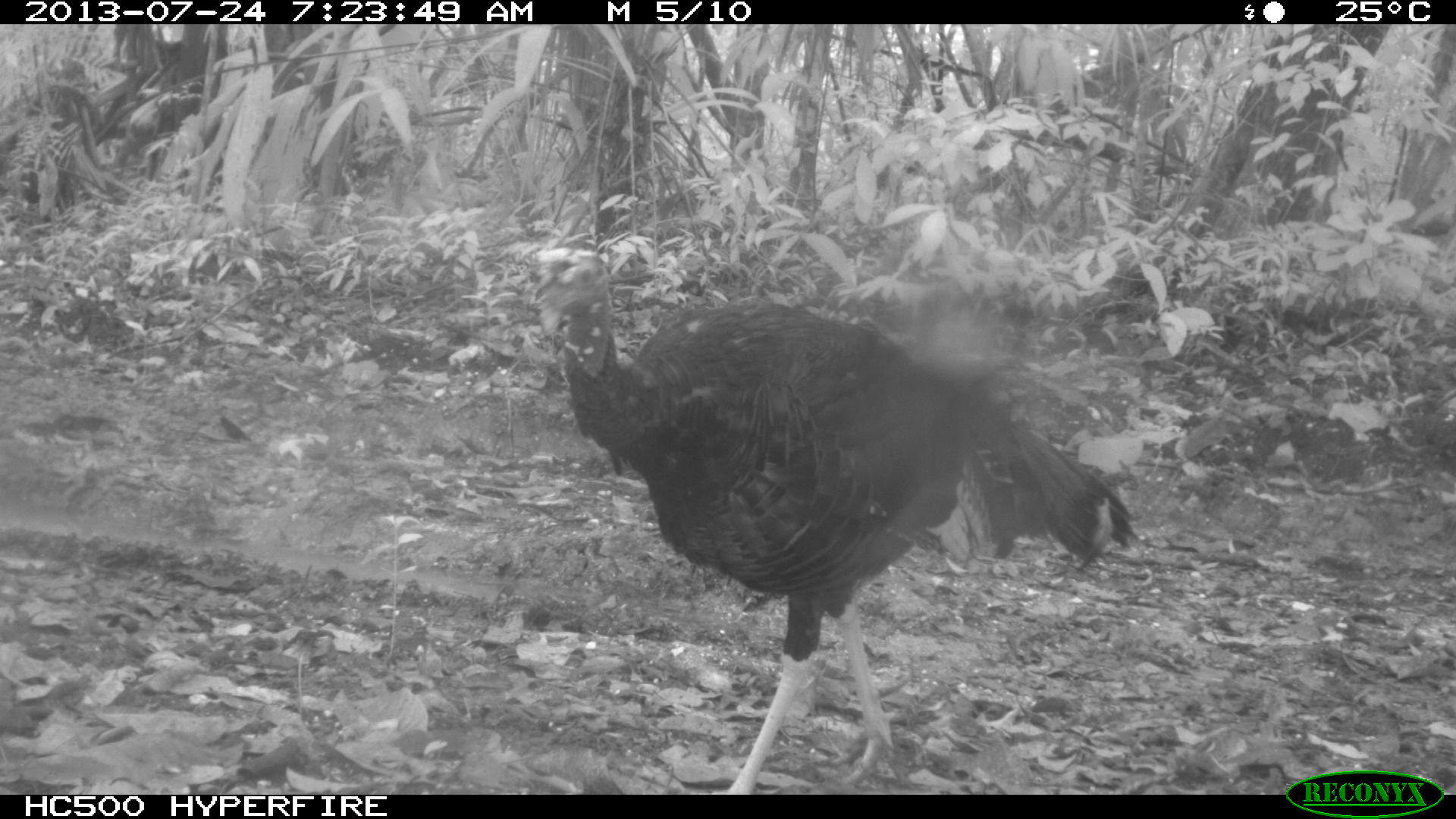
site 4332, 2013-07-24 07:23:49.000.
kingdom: Animalia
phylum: Chordata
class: Aves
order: Galliformes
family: Phasianidae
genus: Meleagris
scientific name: Meleagris ocellata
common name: ocellated turkey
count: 3